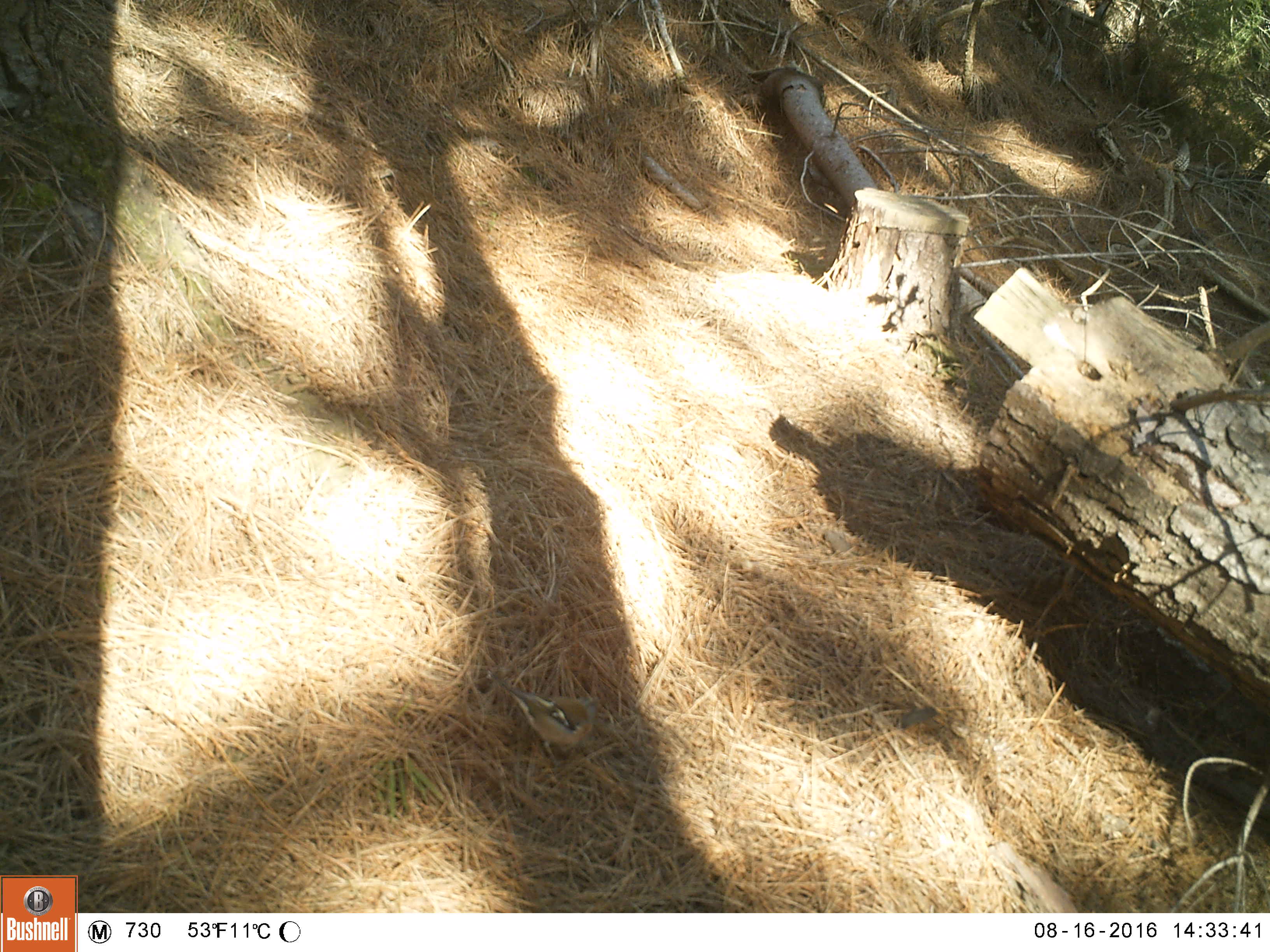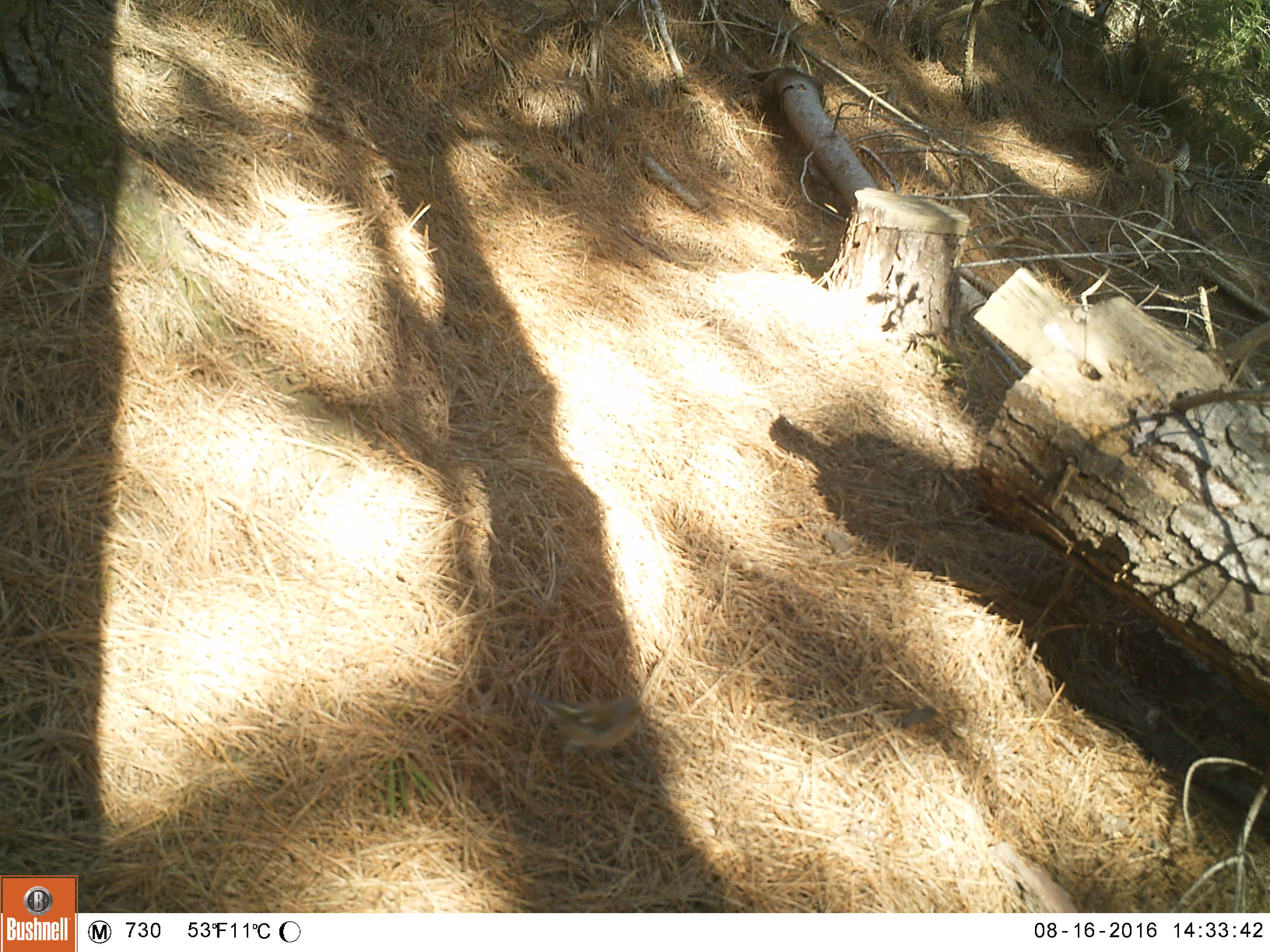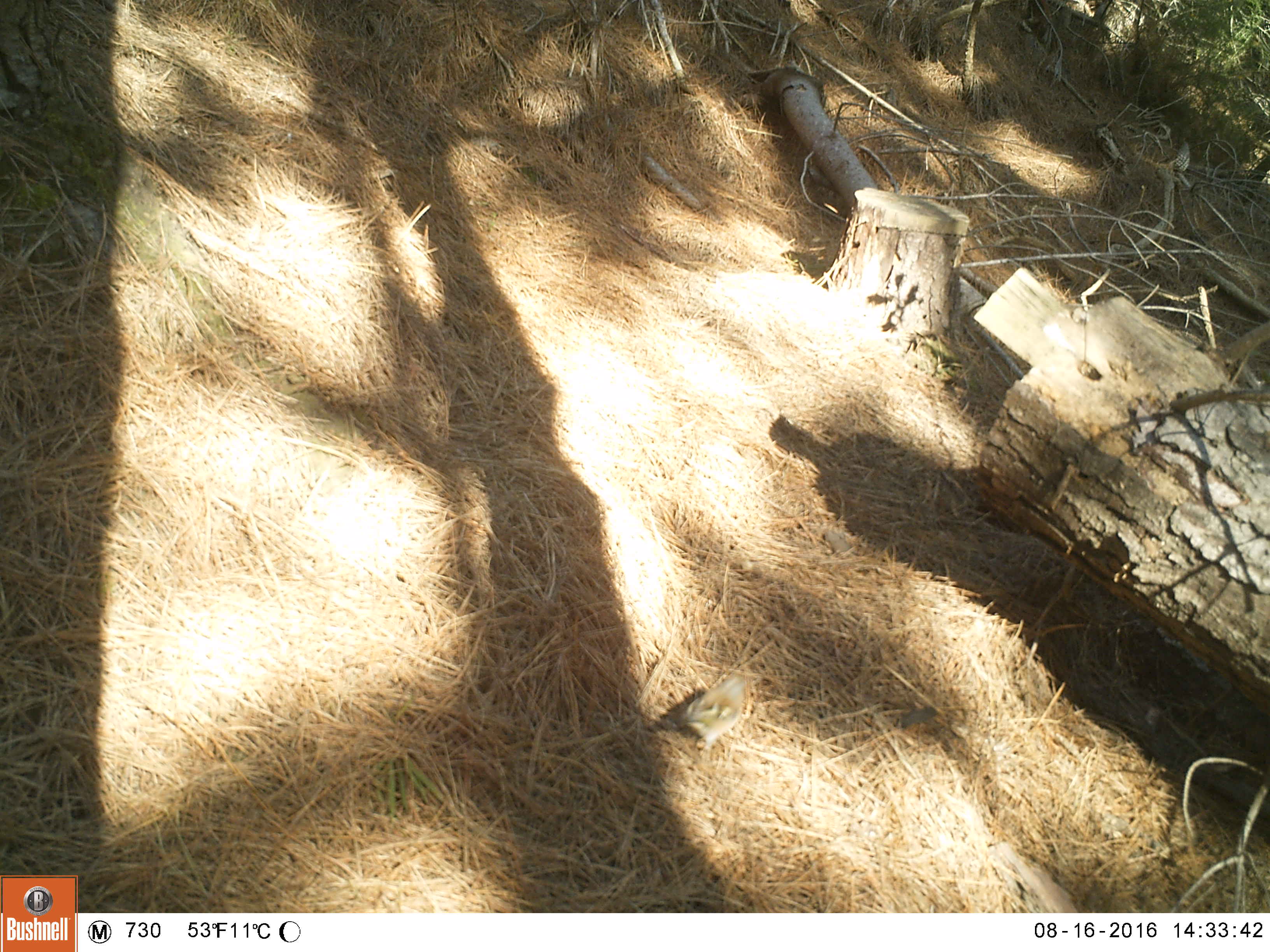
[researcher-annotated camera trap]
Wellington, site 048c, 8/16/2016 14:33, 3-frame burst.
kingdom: Animalia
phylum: Chordata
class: Aves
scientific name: Aves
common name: bird